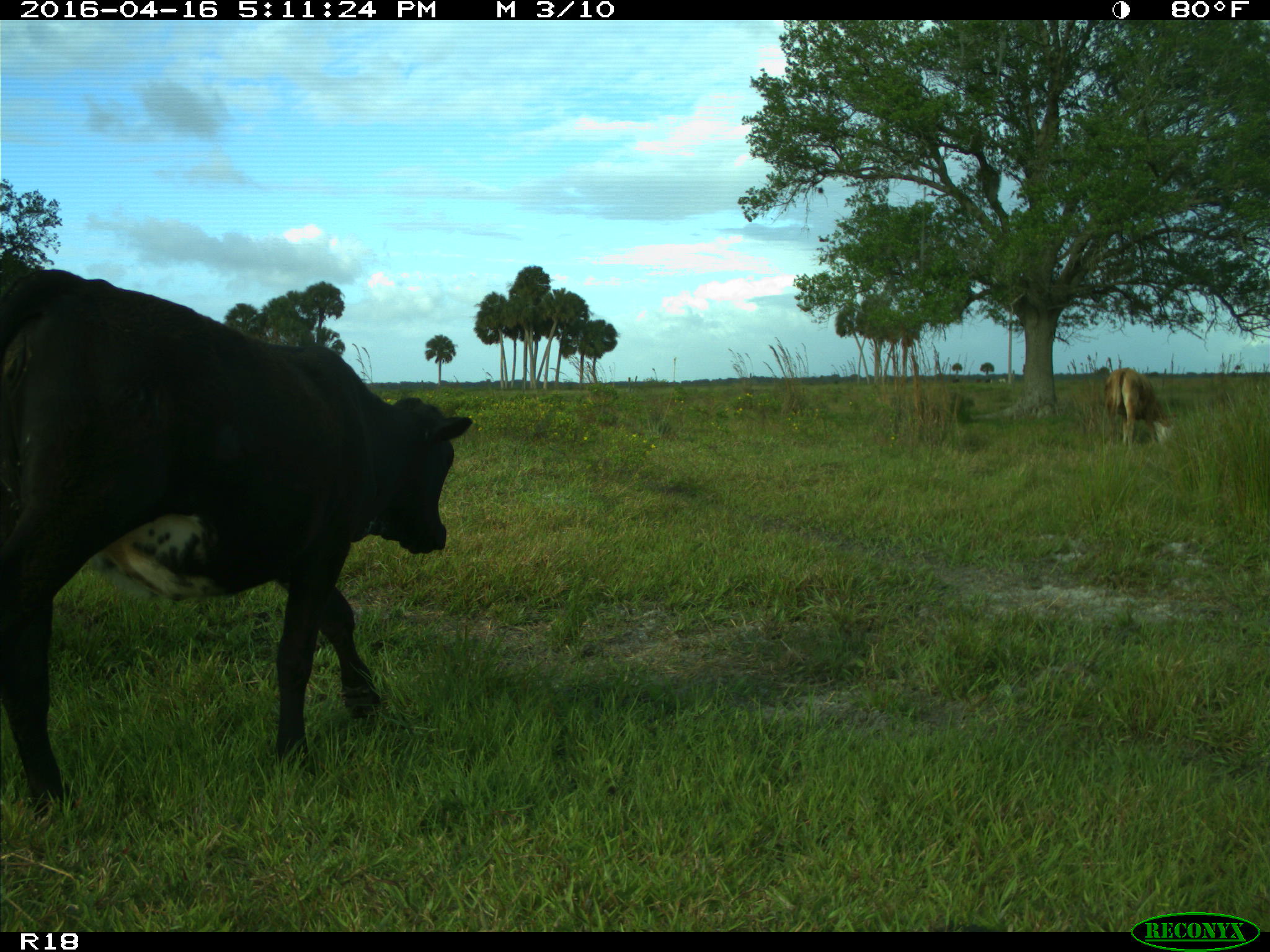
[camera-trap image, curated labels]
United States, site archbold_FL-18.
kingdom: Animalia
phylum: Chordata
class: Mammalia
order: Artiodactyla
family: Bovidae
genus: Bos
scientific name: Bos taurus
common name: domestic cow